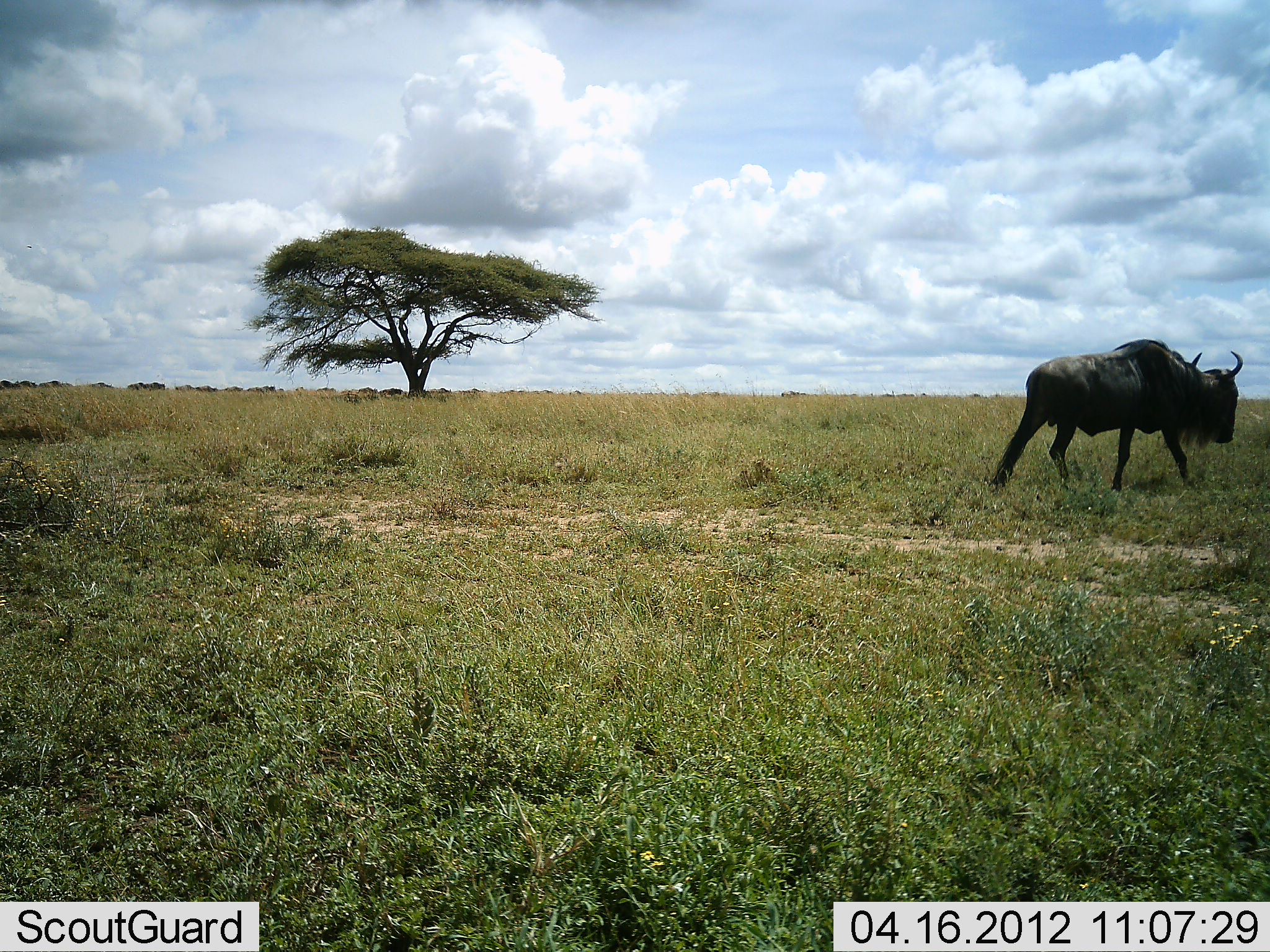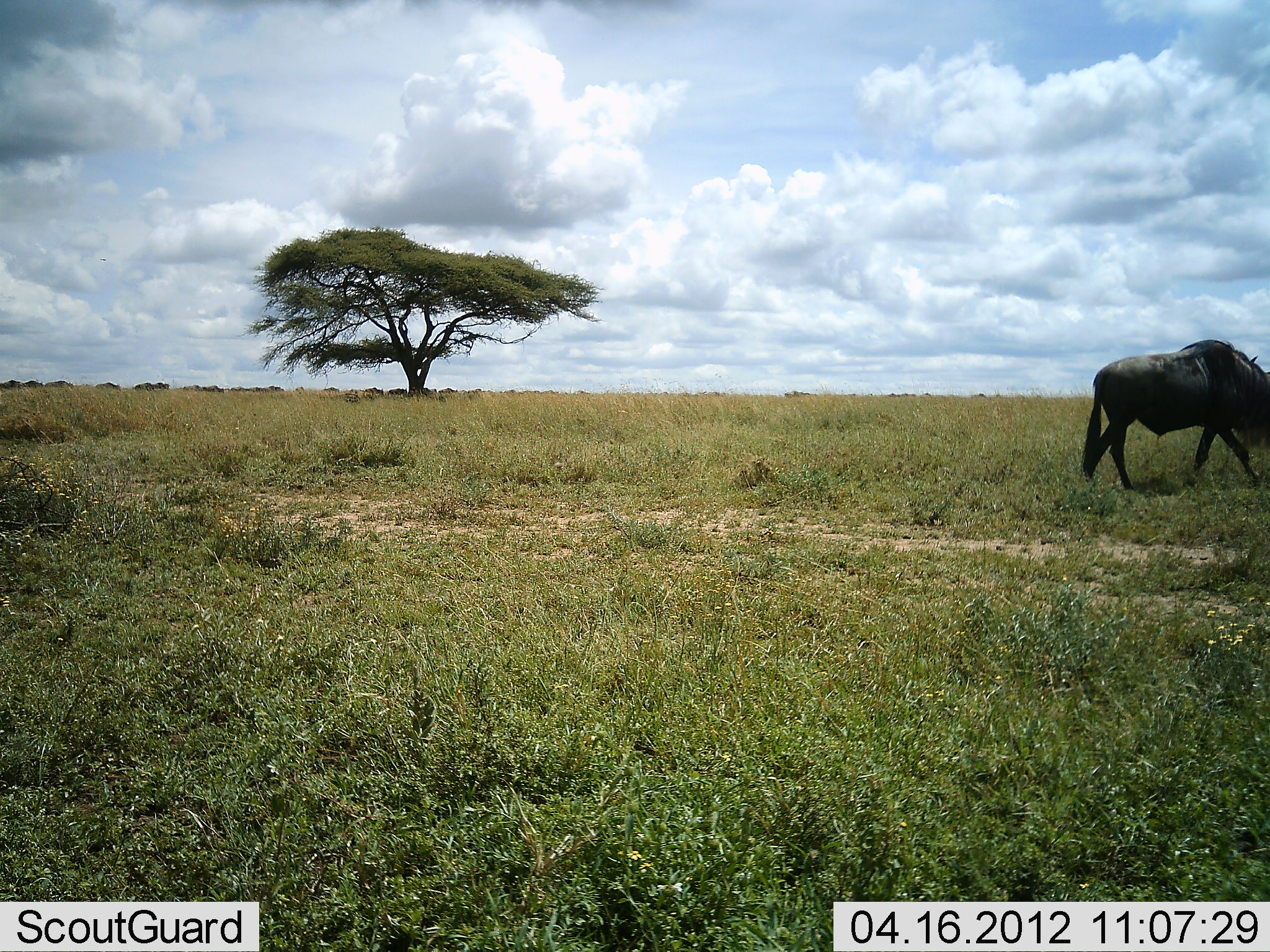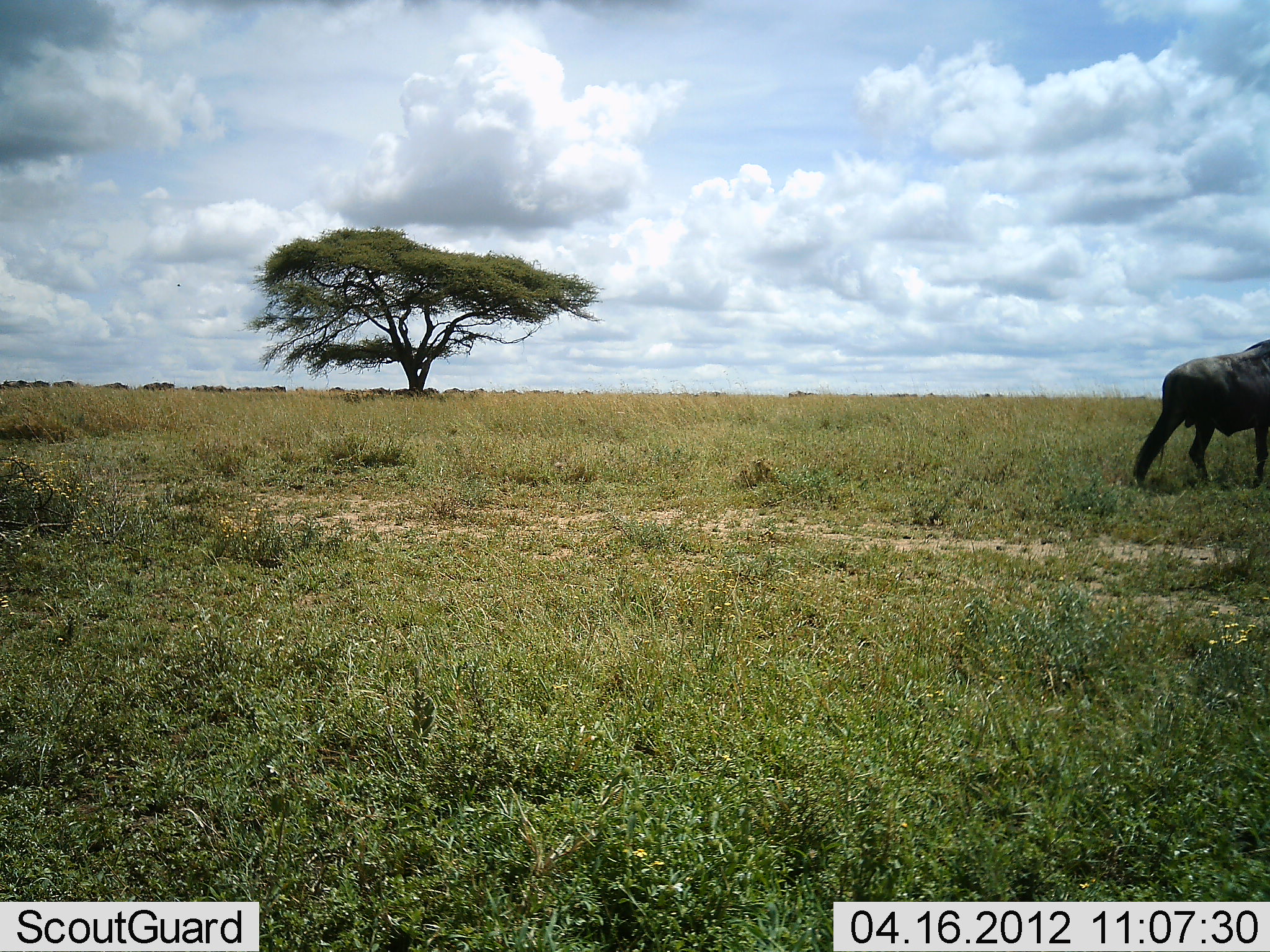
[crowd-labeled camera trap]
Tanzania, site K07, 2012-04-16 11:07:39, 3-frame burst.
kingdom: Animalia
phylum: Chordata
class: Mammalia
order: Artiodactyla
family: Bovidae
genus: Connochaetes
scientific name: Connochaetes taurinus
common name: blue wildebeest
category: wildebeest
Wildebeest (blue wildebeest) (Connochaetes taurinus), count 1. Behavior (volunteer vote fractions): standing 0%, resting 0%, moving 100%, interacting 0%. Young present (vote fraction): 0%. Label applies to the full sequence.